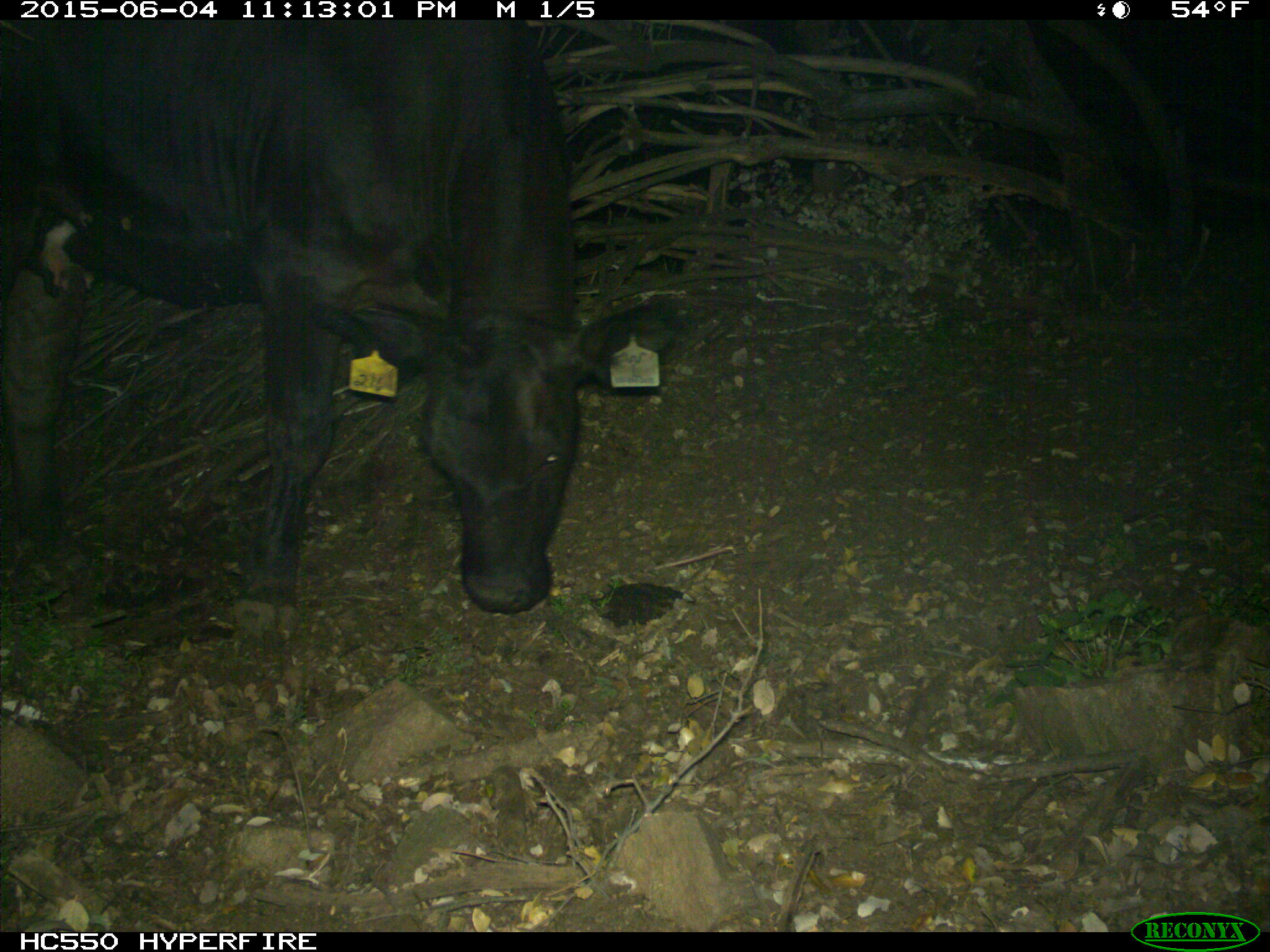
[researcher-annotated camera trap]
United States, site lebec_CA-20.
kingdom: Animalia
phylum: Chordata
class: Mammalia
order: Artiodactyla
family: Bovidae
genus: Bos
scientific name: Bos taurus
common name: domestic cow